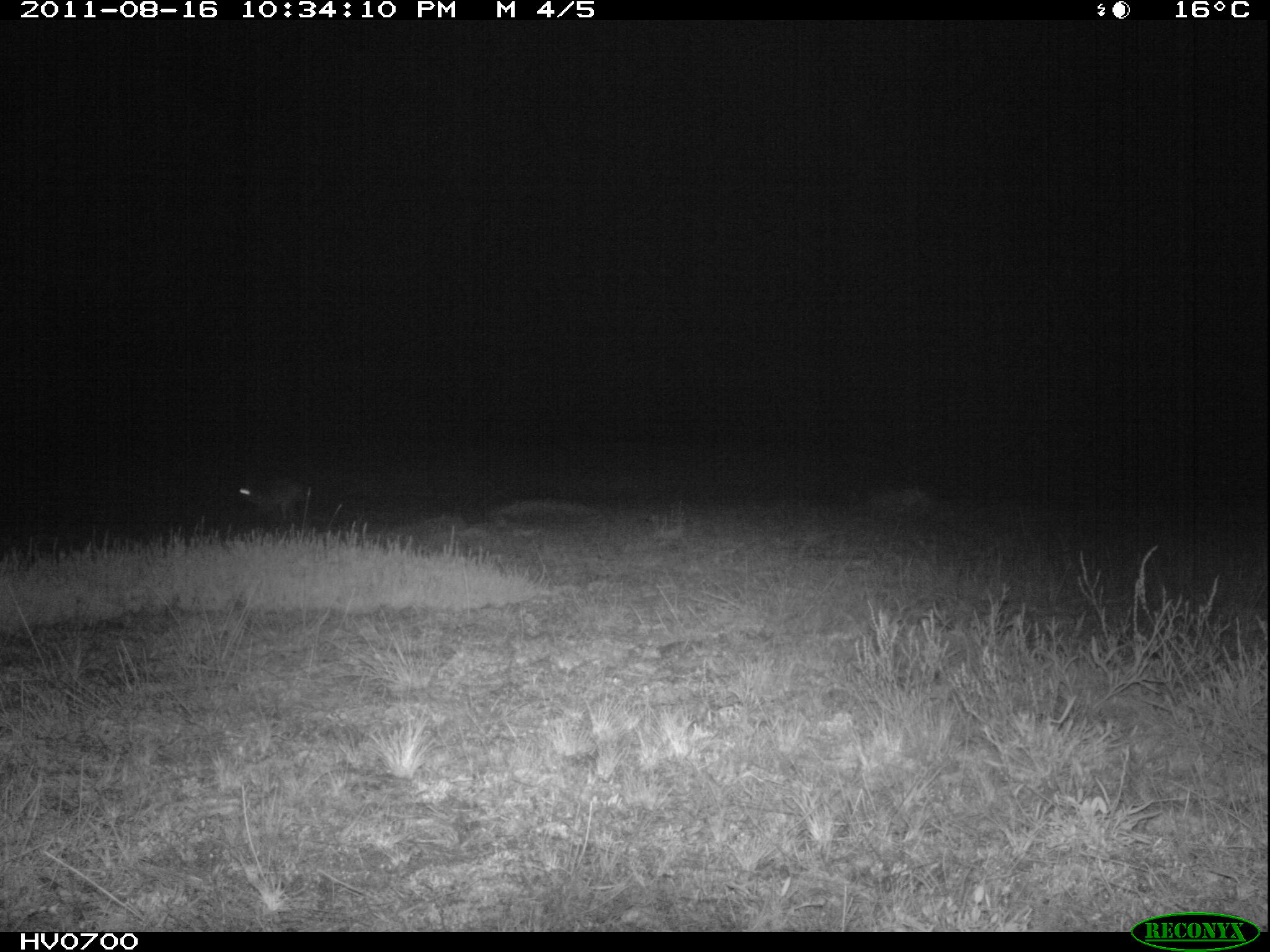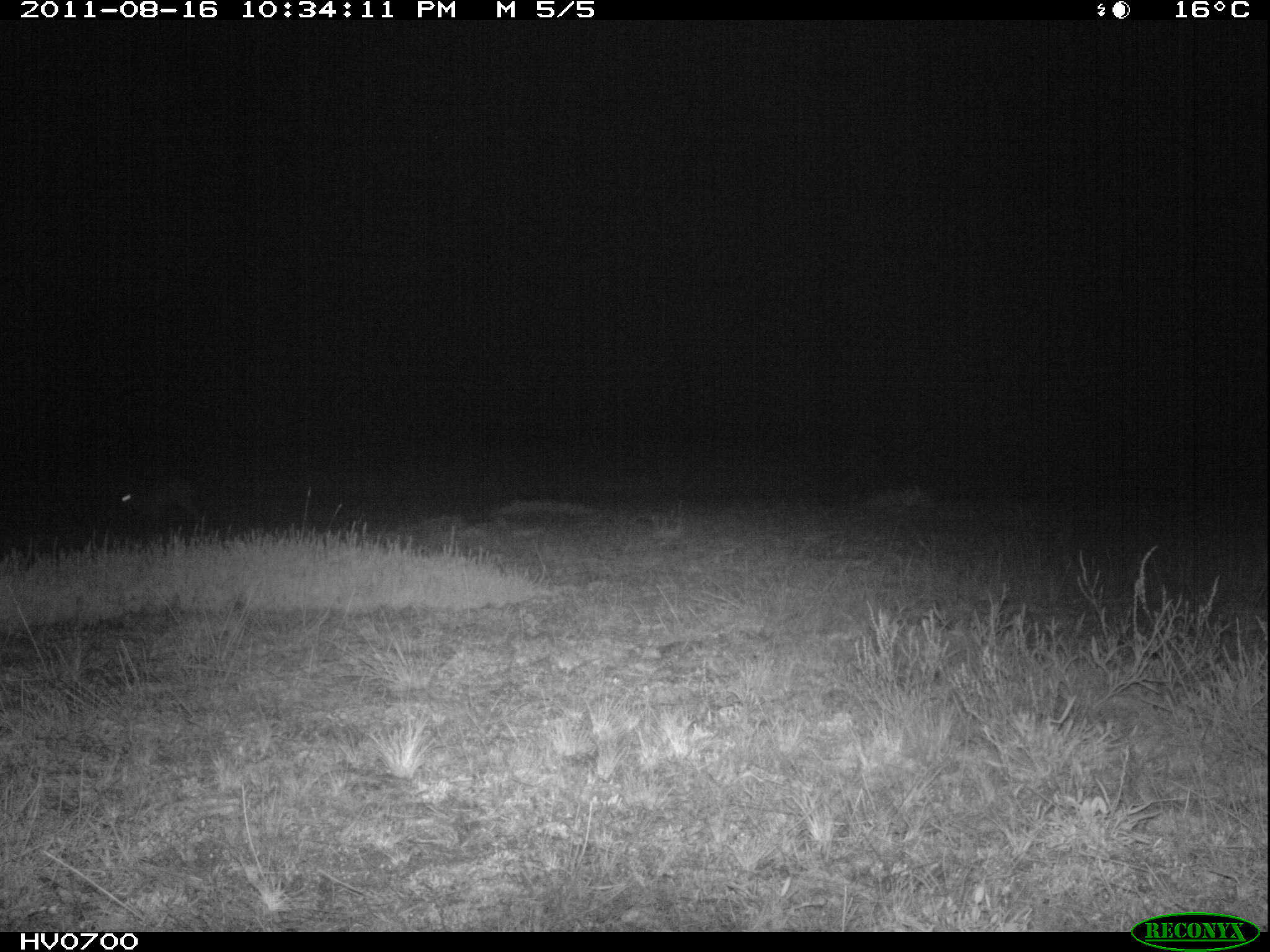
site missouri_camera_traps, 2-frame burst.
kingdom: Animalia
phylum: Chordata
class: Mammalia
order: Lagomorpha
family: Leporidae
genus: Lepus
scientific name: Lepus europaeus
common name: european hare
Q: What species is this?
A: European hare (Lepus europaeus).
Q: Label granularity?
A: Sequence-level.